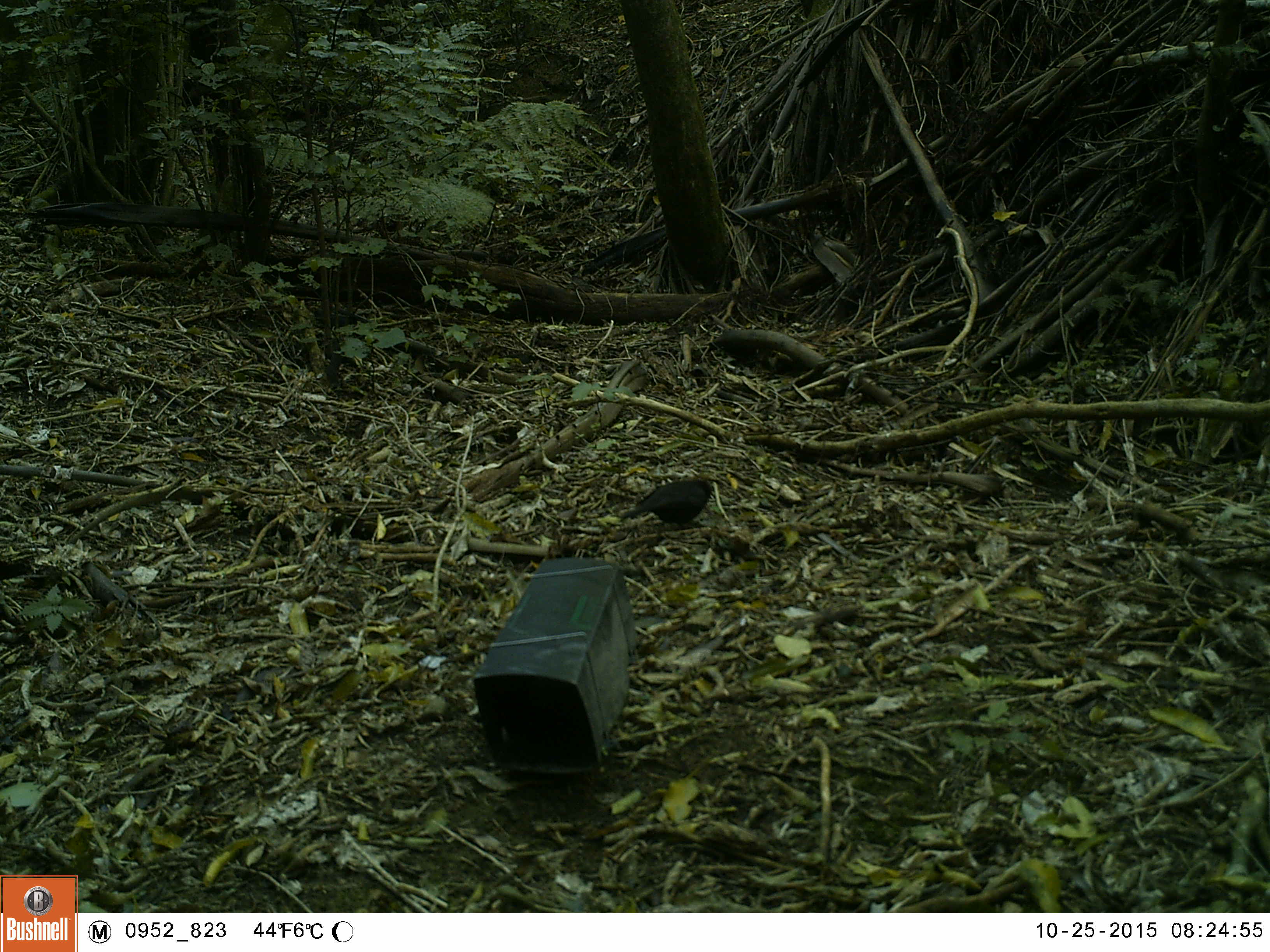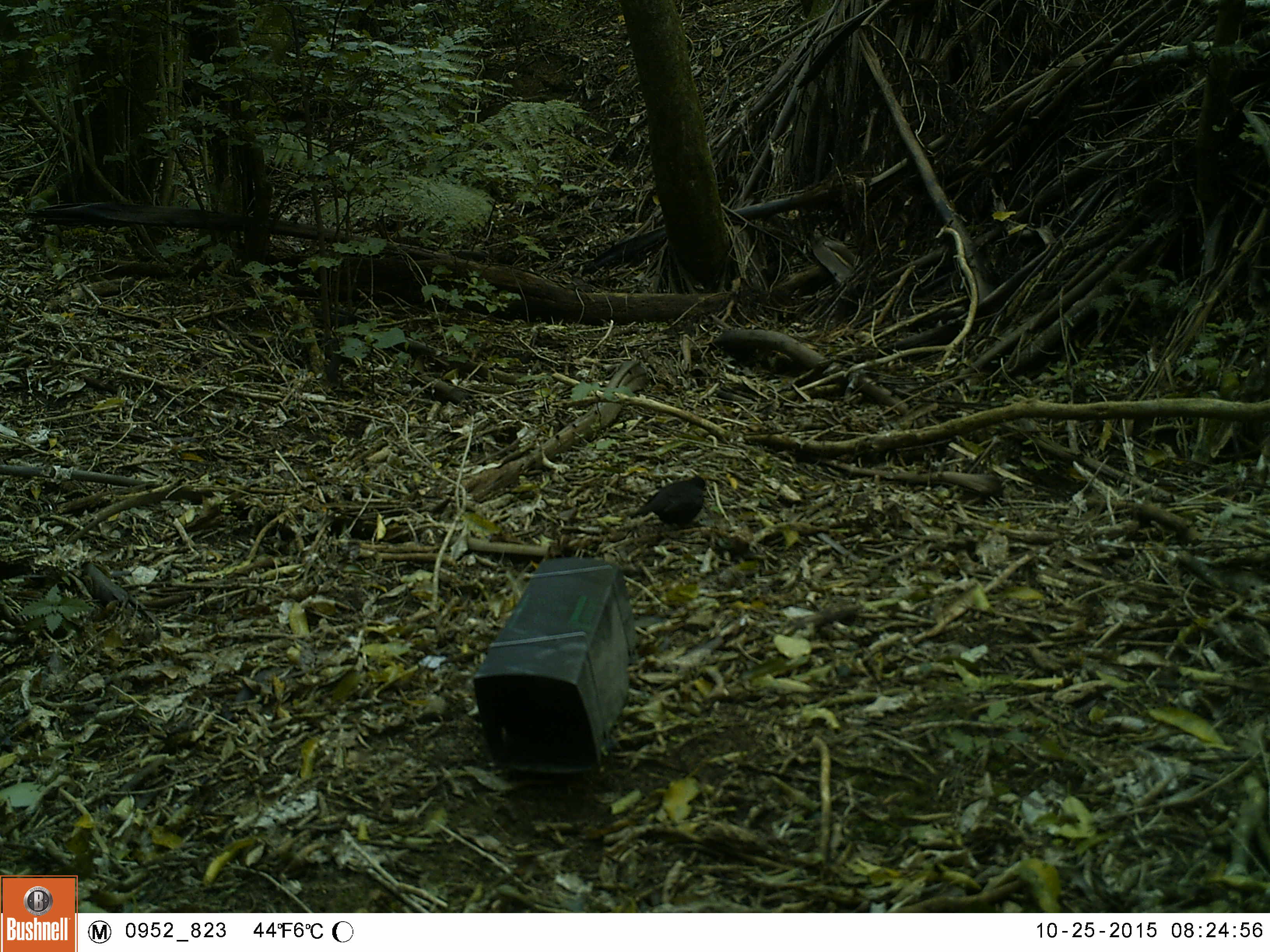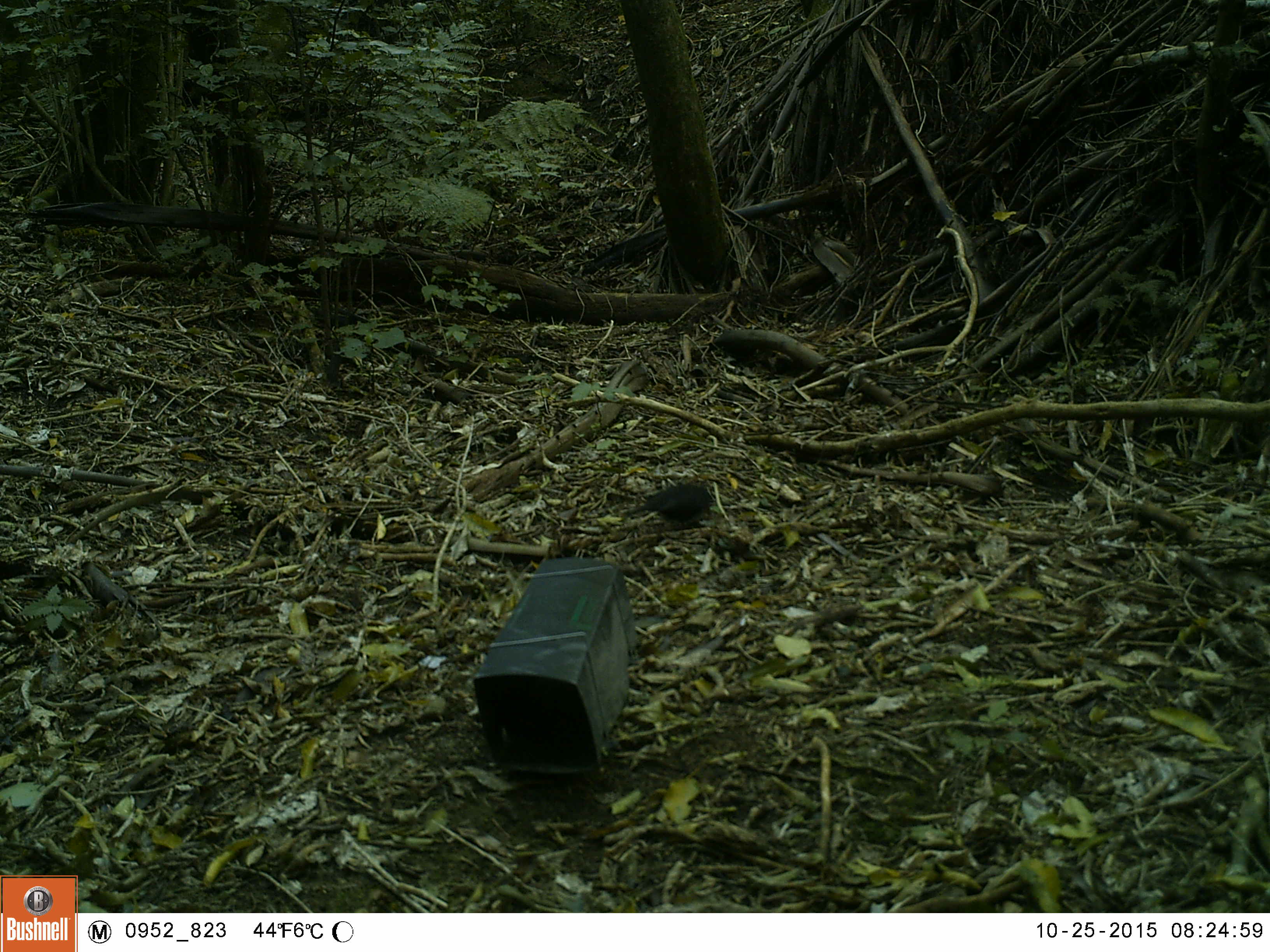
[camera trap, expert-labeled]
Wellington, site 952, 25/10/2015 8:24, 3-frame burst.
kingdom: Animalia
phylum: Chordata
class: Aves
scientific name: Aves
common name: bird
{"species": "bird (Aves)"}